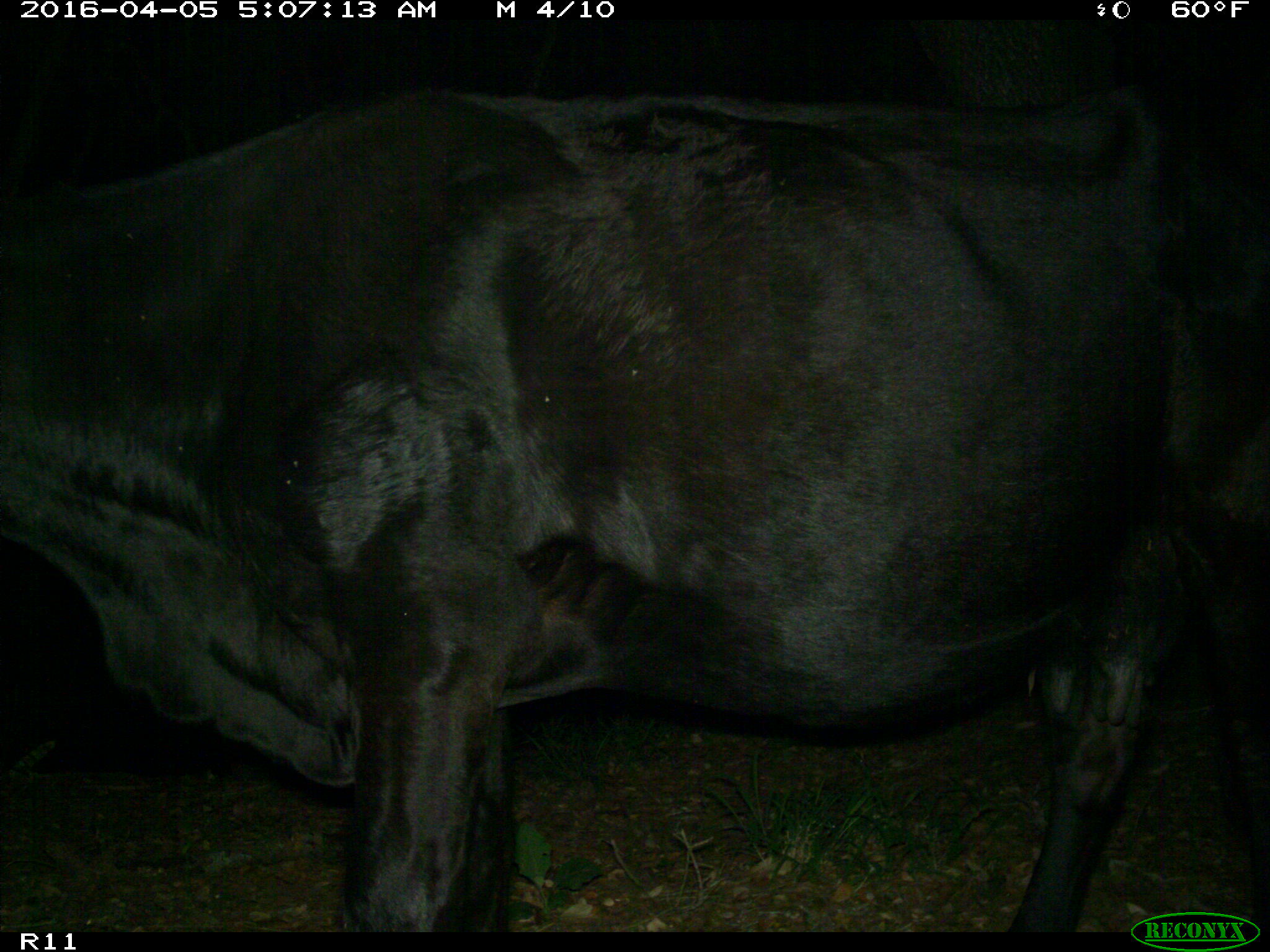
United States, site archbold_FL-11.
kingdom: Animalia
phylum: Chordata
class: Mammalia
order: Artiodactyla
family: Bovidae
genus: Bos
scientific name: Bos taurus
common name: domestic cow